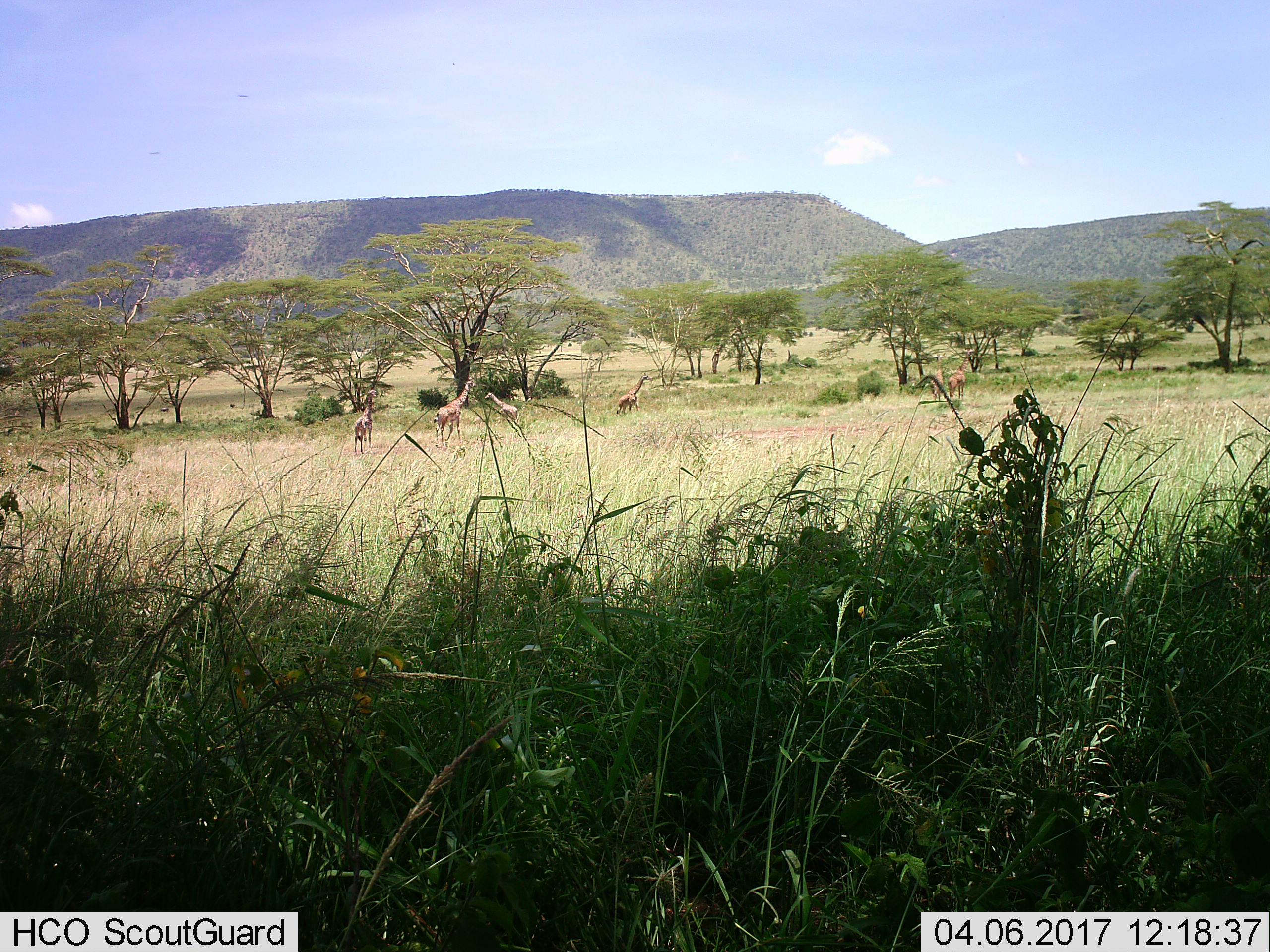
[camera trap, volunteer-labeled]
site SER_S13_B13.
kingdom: Animalia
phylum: Chordata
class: Mammalia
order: Artiodactyla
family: Giraffidae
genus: Giraffa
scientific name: Giraffa camelopardalis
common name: giraffe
Giraffe (Giraffa camelopardalis), count 6. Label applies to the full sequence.